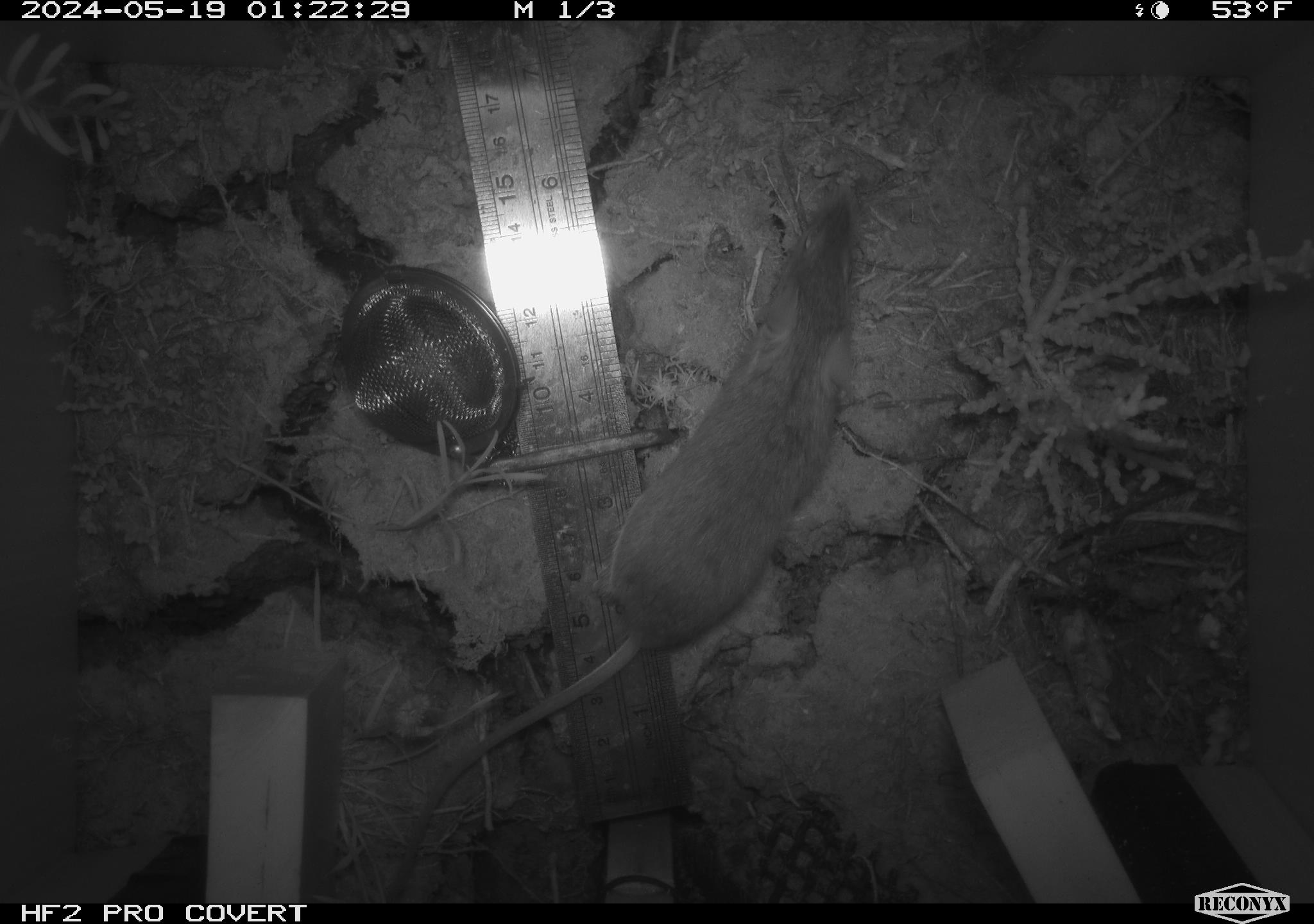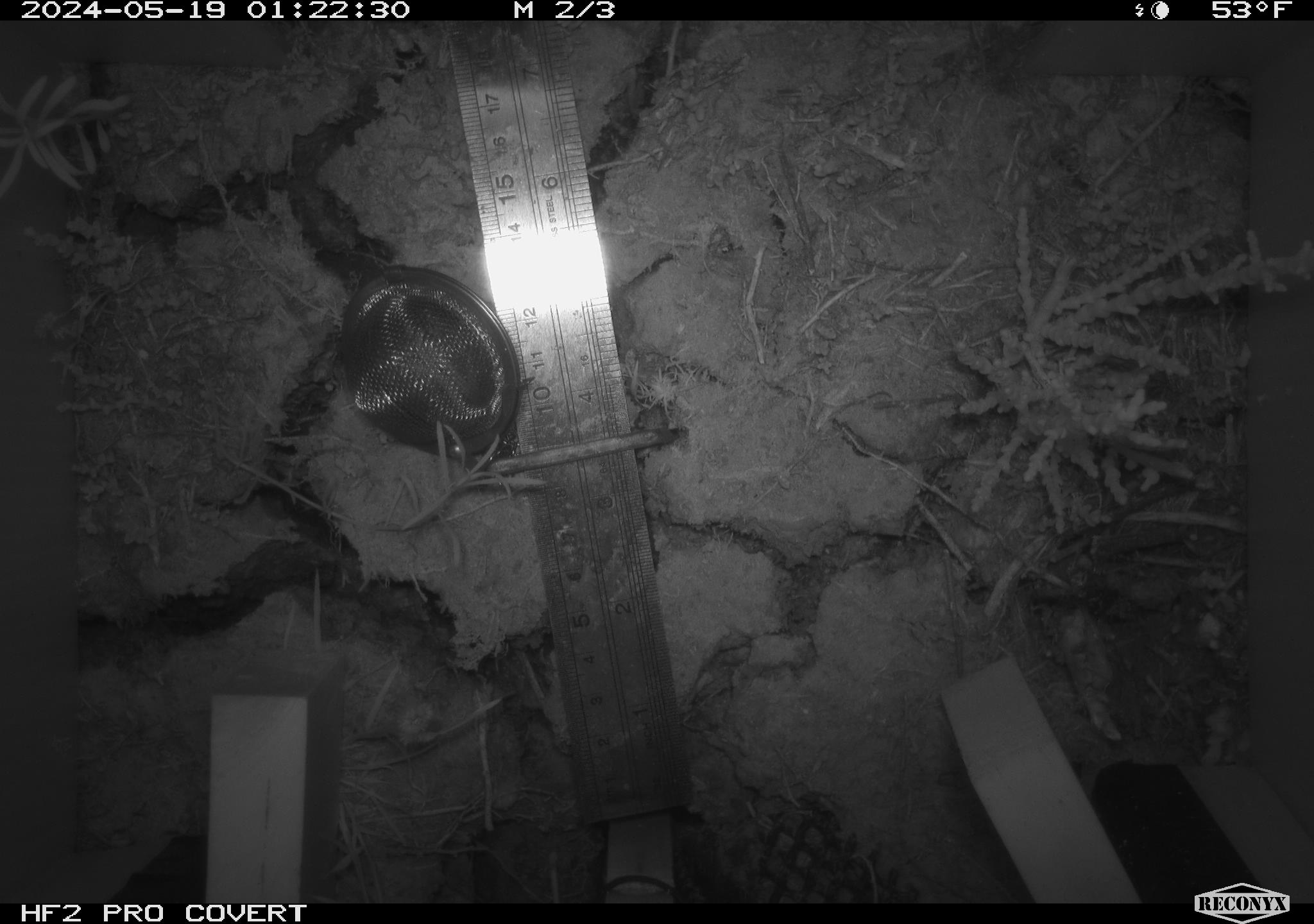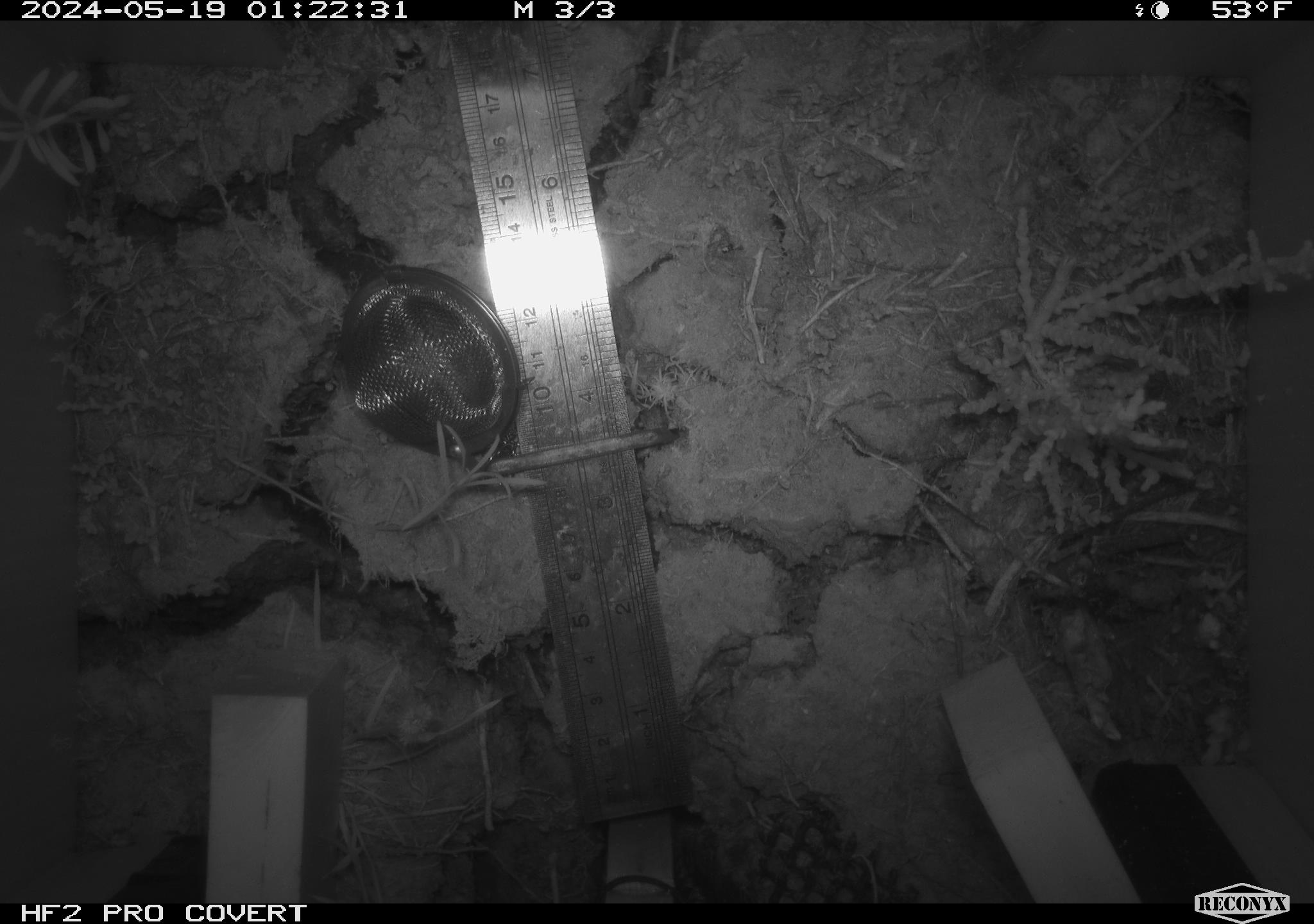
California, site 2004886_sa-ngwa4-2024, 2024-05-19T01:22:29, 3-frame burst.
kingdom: Animalia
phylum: Chordata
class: Mammalia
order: Rodentia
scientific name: Rodentia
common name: mouse species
Mouse species (Rodentia).